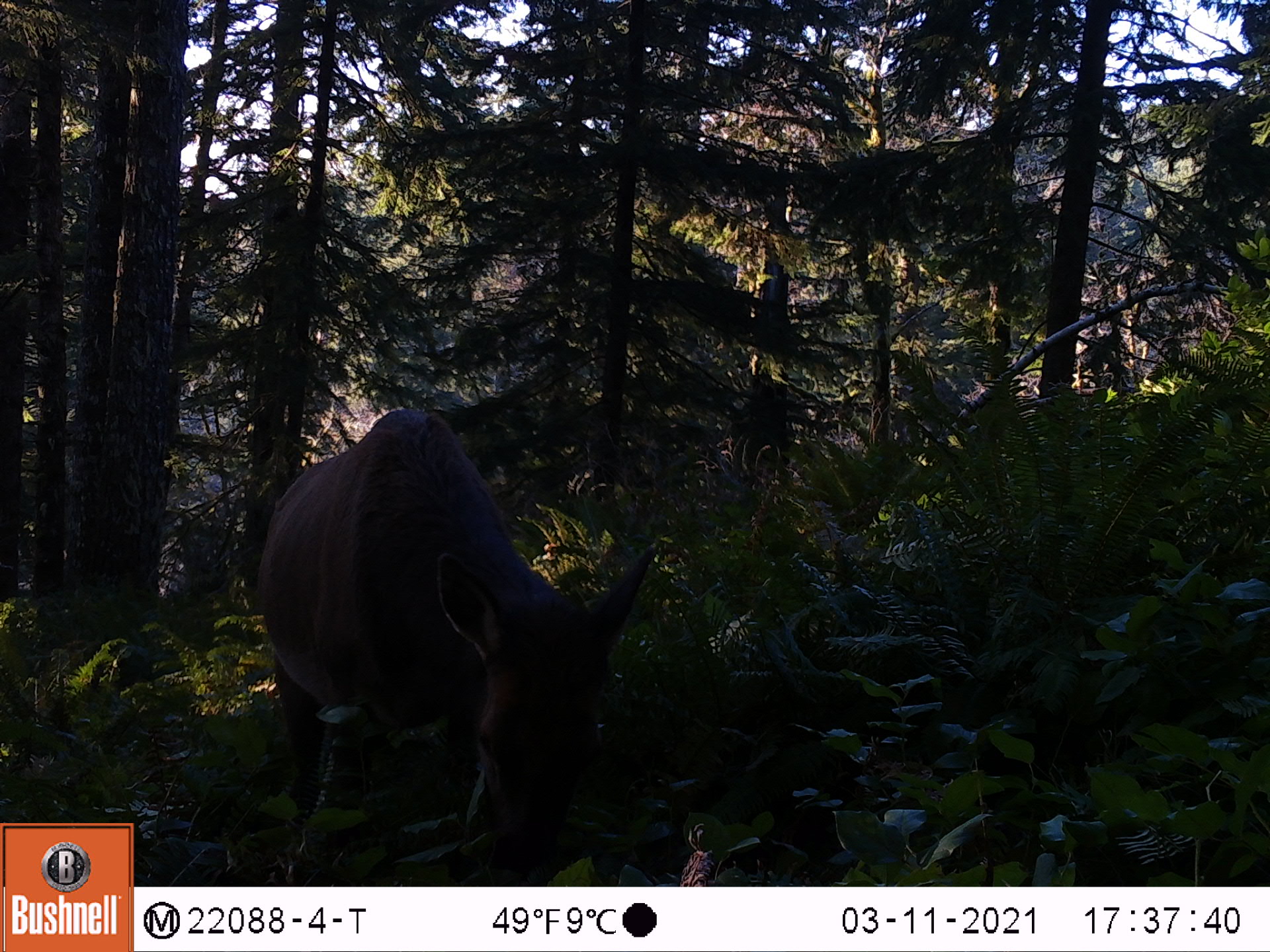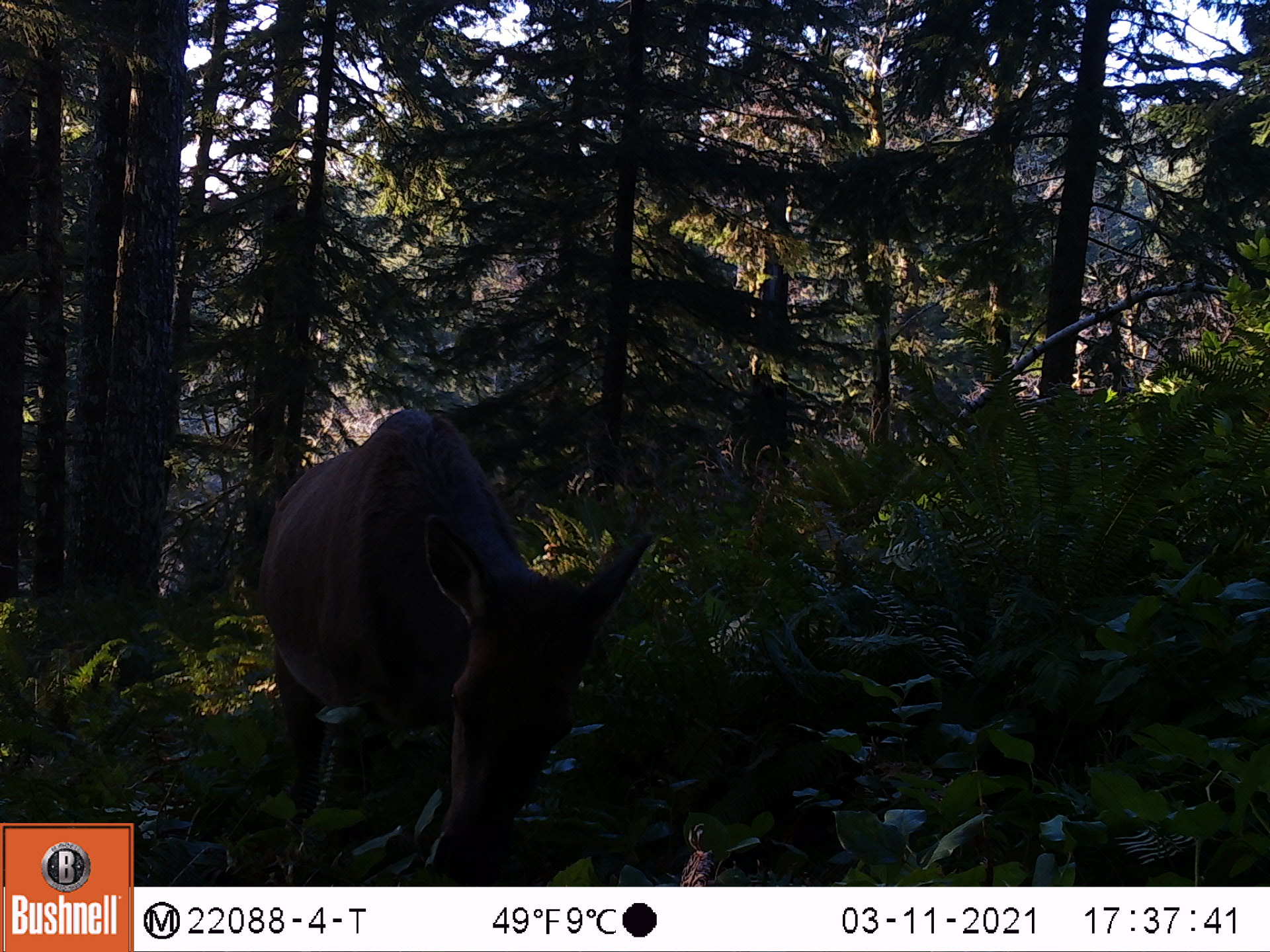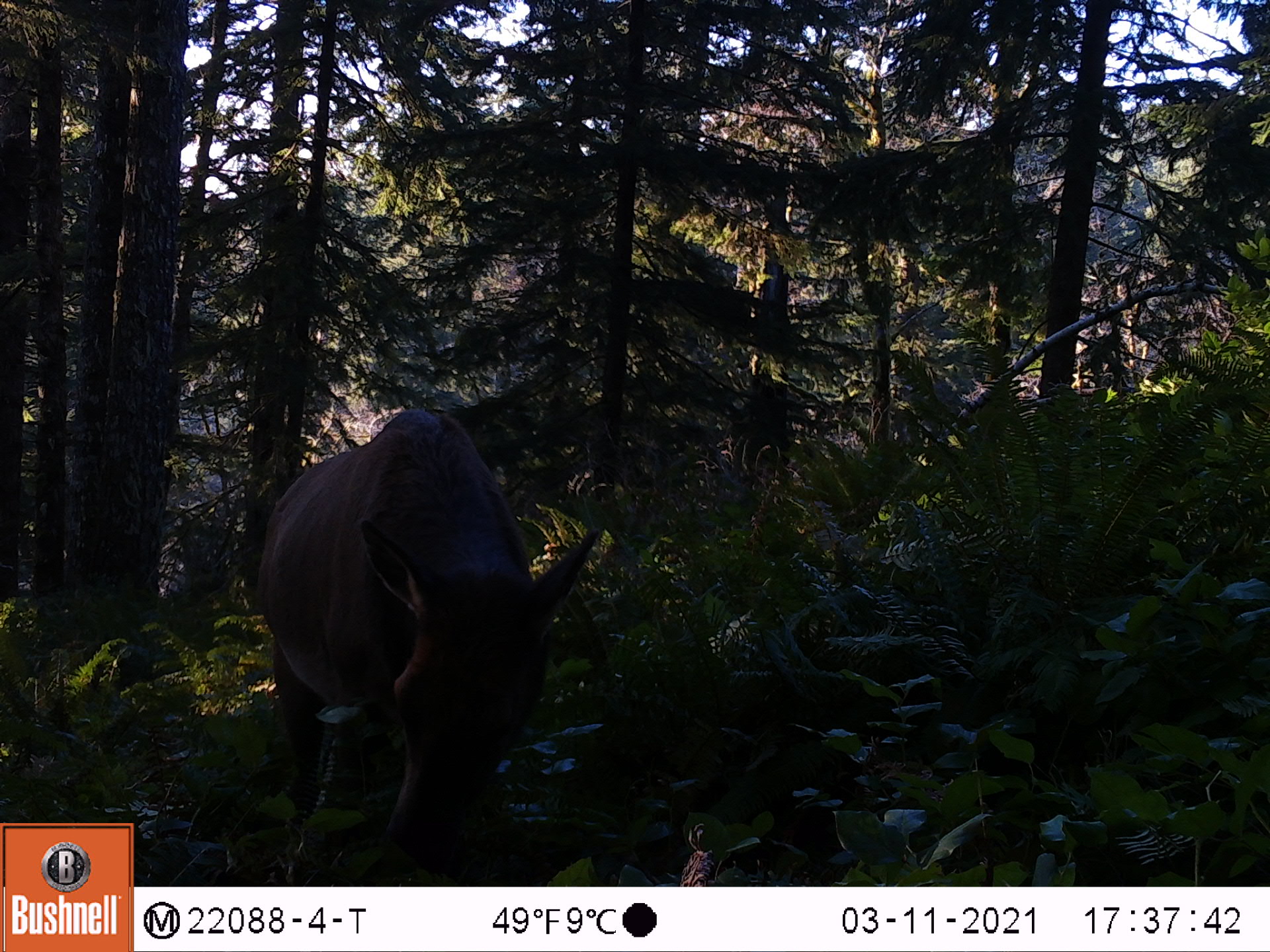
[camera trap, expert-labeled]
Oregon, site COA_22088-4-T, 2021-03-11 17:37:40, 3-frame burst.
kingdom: Animalia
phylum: Chordata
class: Mammalia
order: Artiodactyla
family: Cervidae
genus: Cervus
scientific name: Cervus canadensis roosevelti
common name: roosevelt elk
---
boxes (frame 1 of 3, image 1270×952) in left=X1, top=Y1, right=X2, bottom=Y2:
roosevelt elk: left=206, top=362, right=676, bottom=876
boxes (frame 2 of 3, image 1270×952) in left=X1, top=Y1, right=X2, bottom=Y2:
roosevelt elk: left=169, top=365, right=689, bottom=886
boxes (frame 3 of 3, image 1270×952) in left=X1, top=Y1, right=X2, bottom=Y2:
roosevelt elk: left=224, top=373, right=613, bottom=885